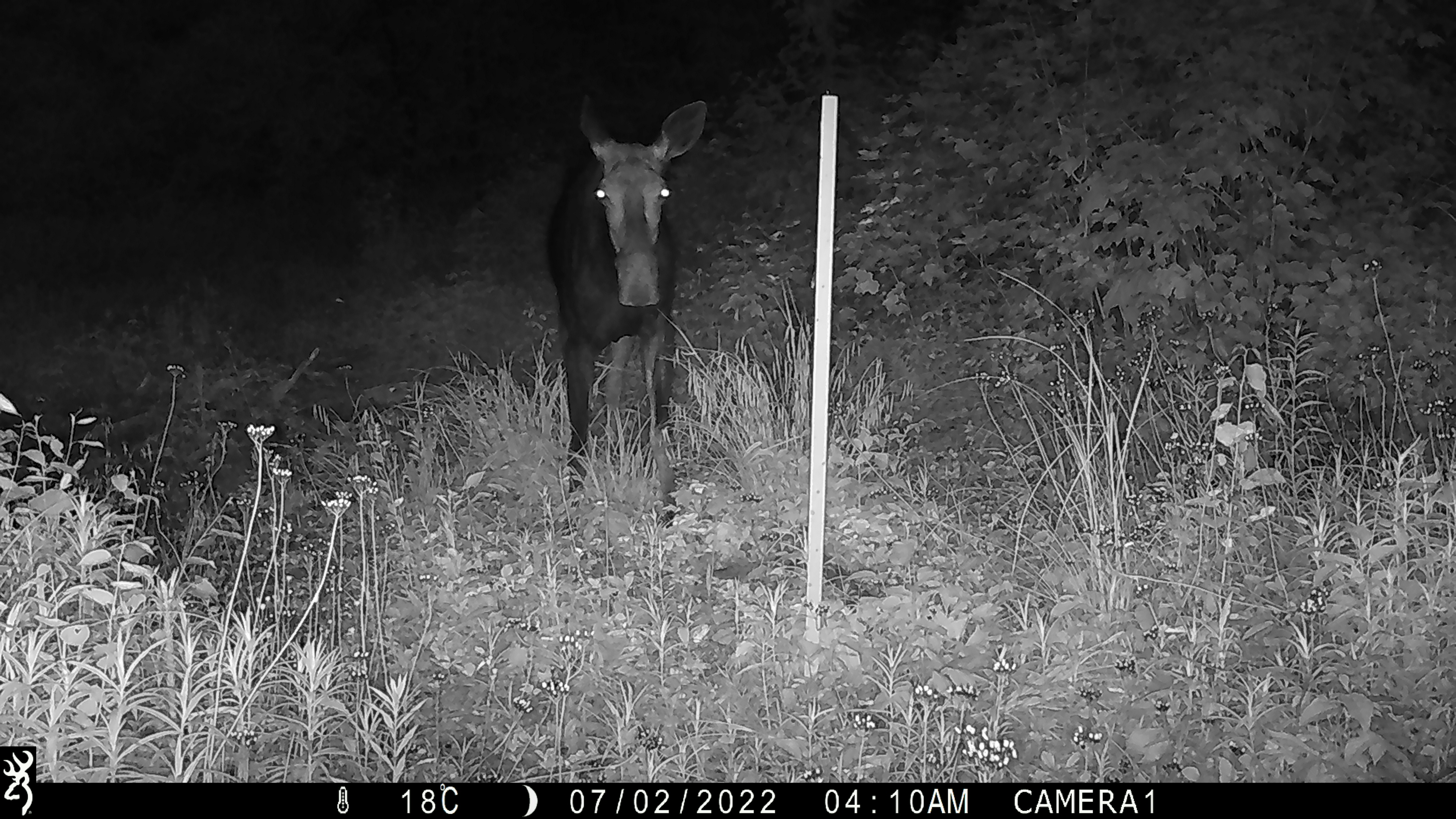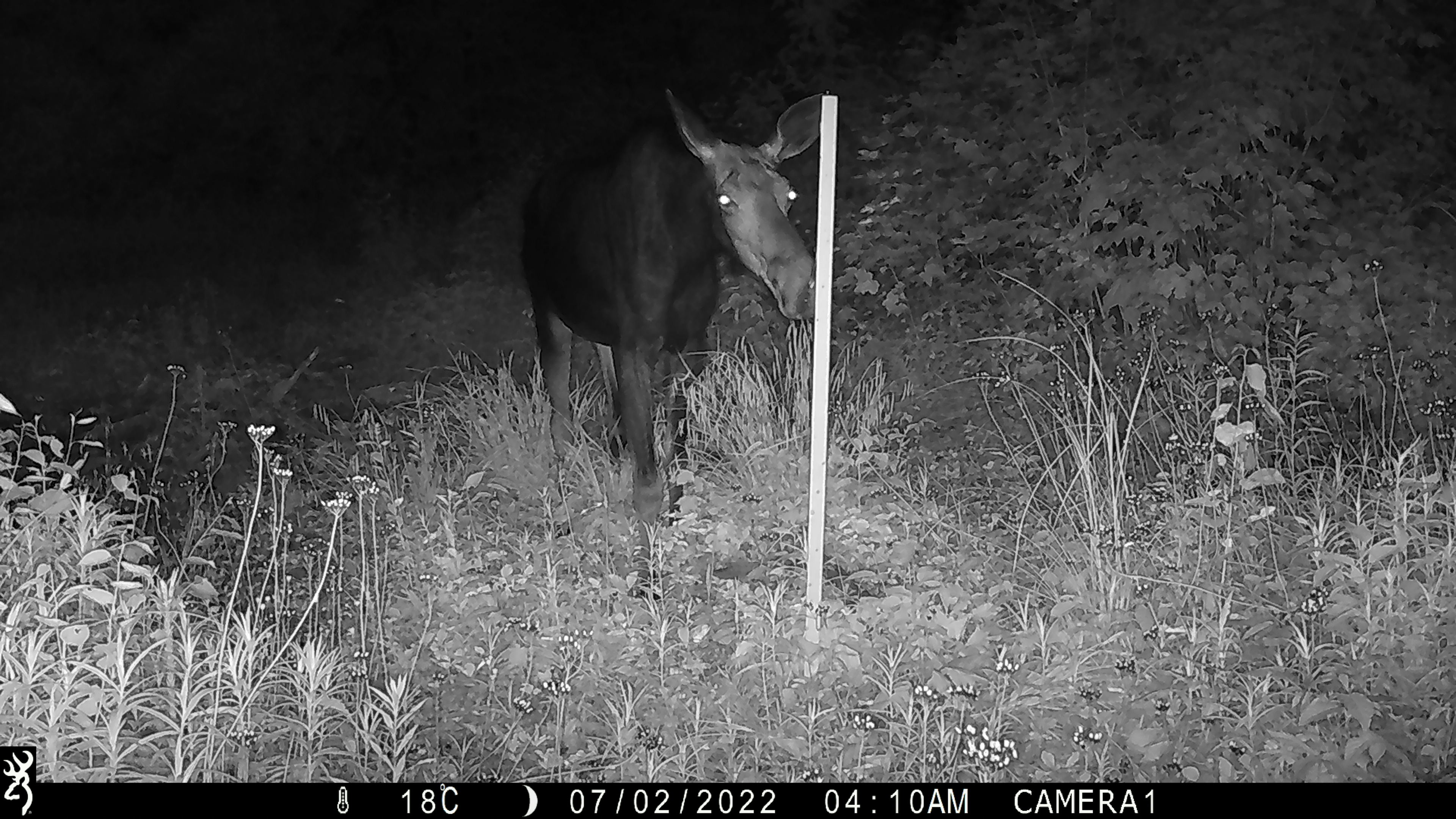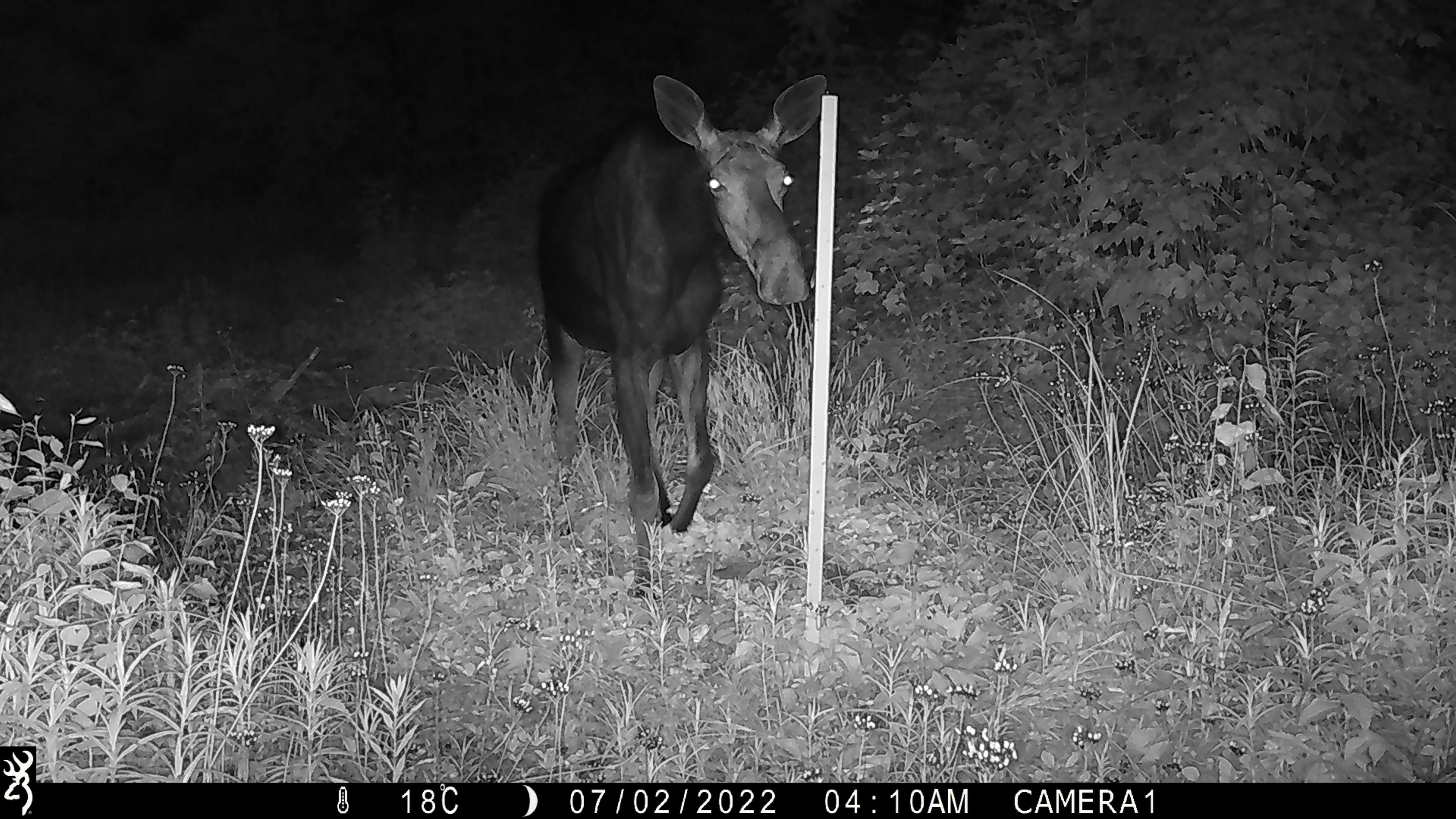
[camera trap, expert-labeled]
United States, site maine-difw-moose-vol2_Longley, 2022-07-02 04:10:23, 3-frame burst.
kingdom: Animalia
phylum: Chordata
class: Mammalia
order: Artiodactyla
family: Cervidae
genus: Alces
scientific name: Alces alces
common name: moose